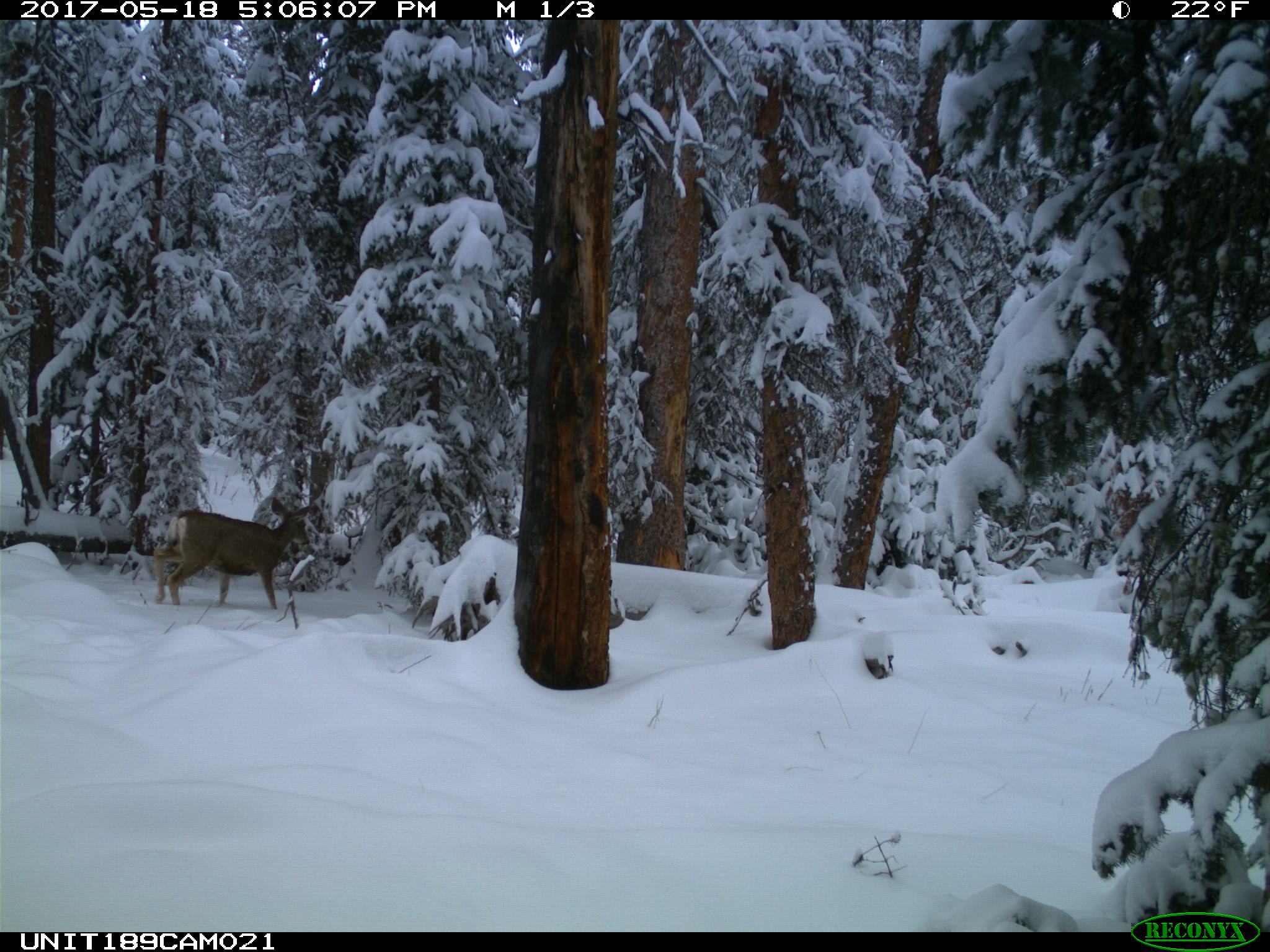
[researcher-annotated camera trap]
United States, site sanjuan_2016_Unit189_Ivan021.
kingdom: Animalia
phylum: Chordata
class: Mammalia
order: Artiodactyla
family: Cervidae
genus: Odocoileus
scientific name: Odocoileus hemionus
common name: mule deer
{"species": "Odocoileus hemionus (mule deer)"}